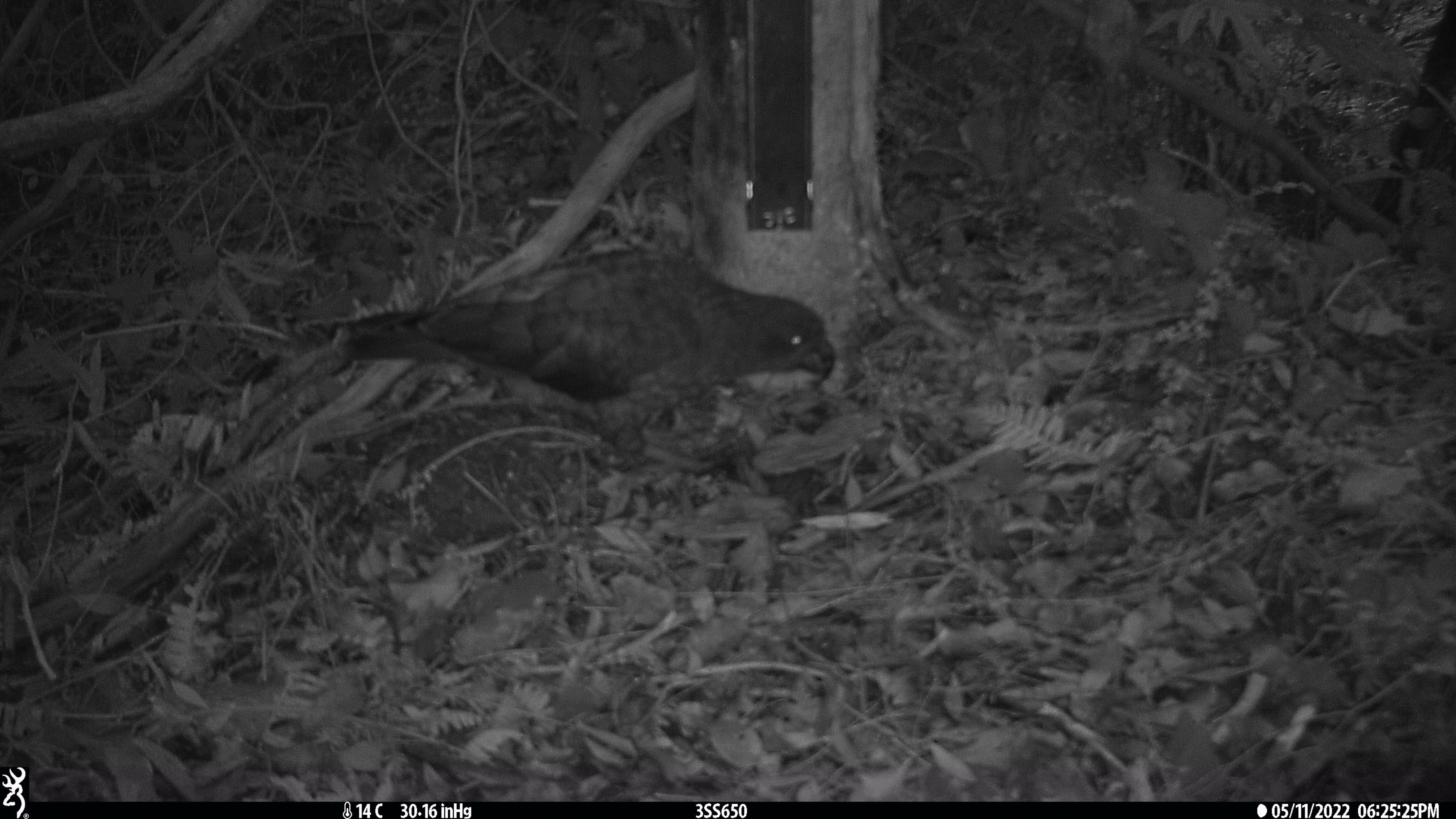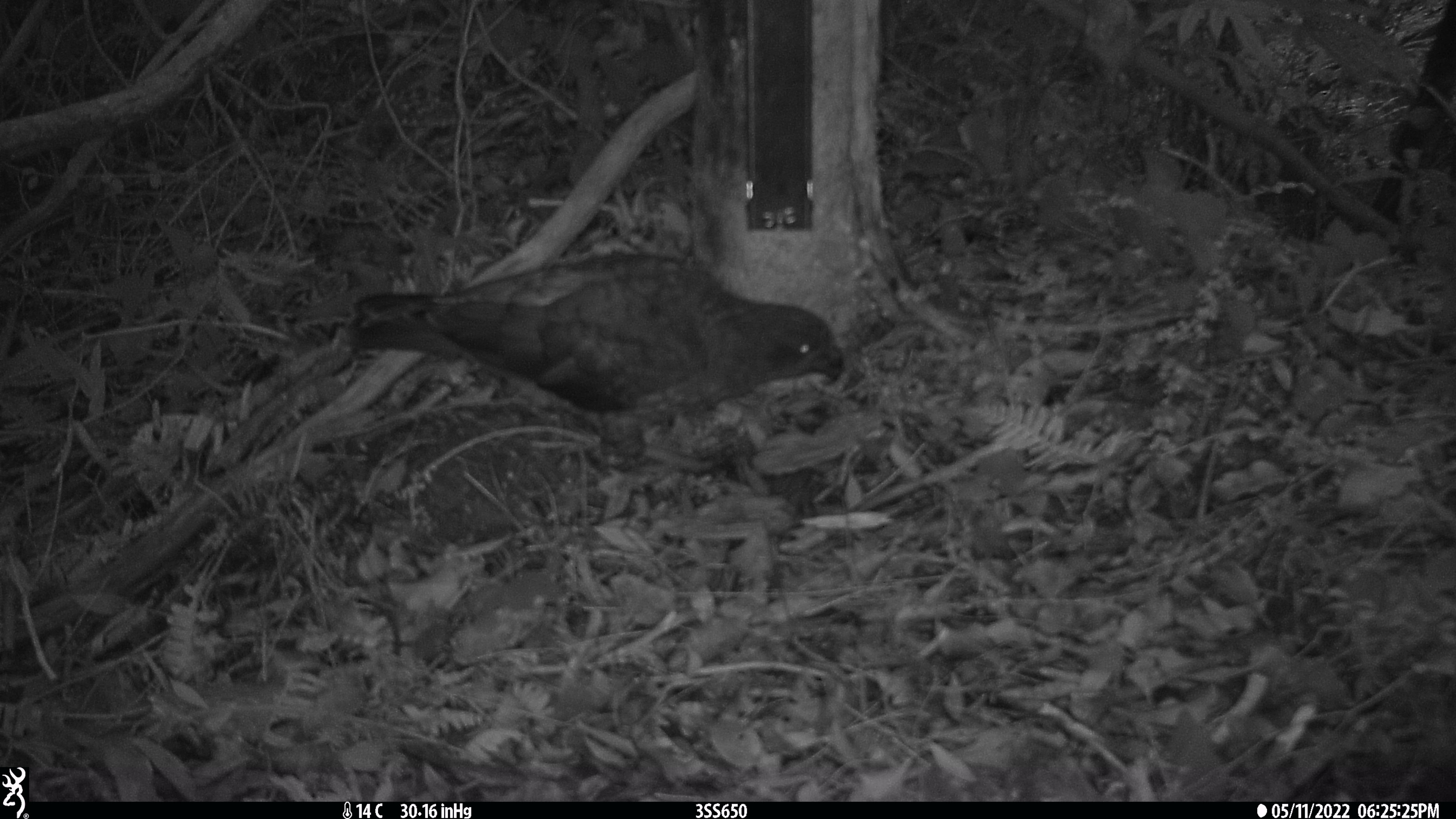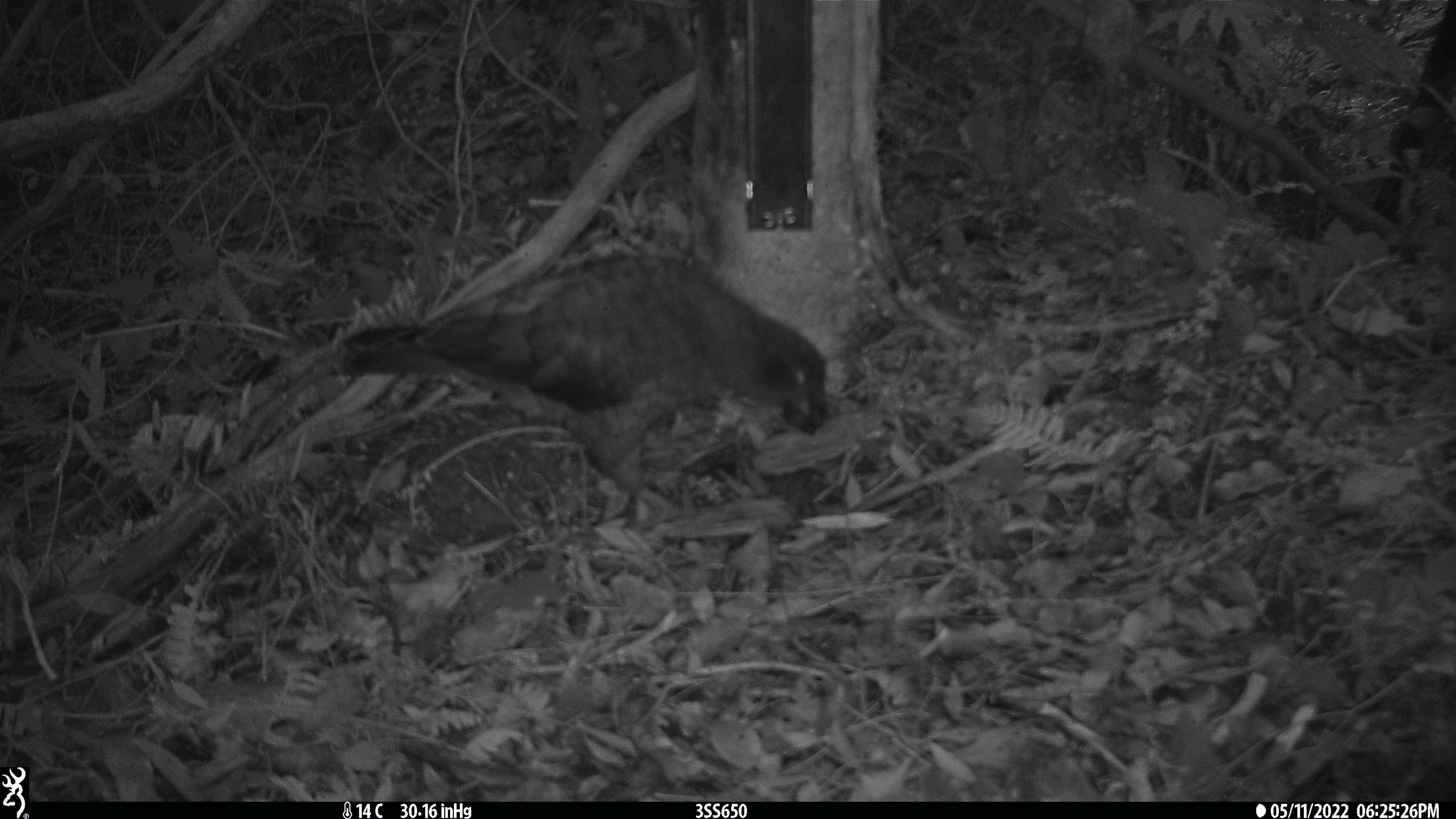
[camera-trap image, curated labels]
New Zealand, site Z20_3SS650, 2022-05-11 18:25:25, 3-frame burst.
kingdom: Animalia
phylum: Chordata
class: Aves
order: Psittaciformes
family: Strigopidae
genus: Nestor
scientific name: Nestor notabilis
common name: kea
Kea (Nestor notabilis).